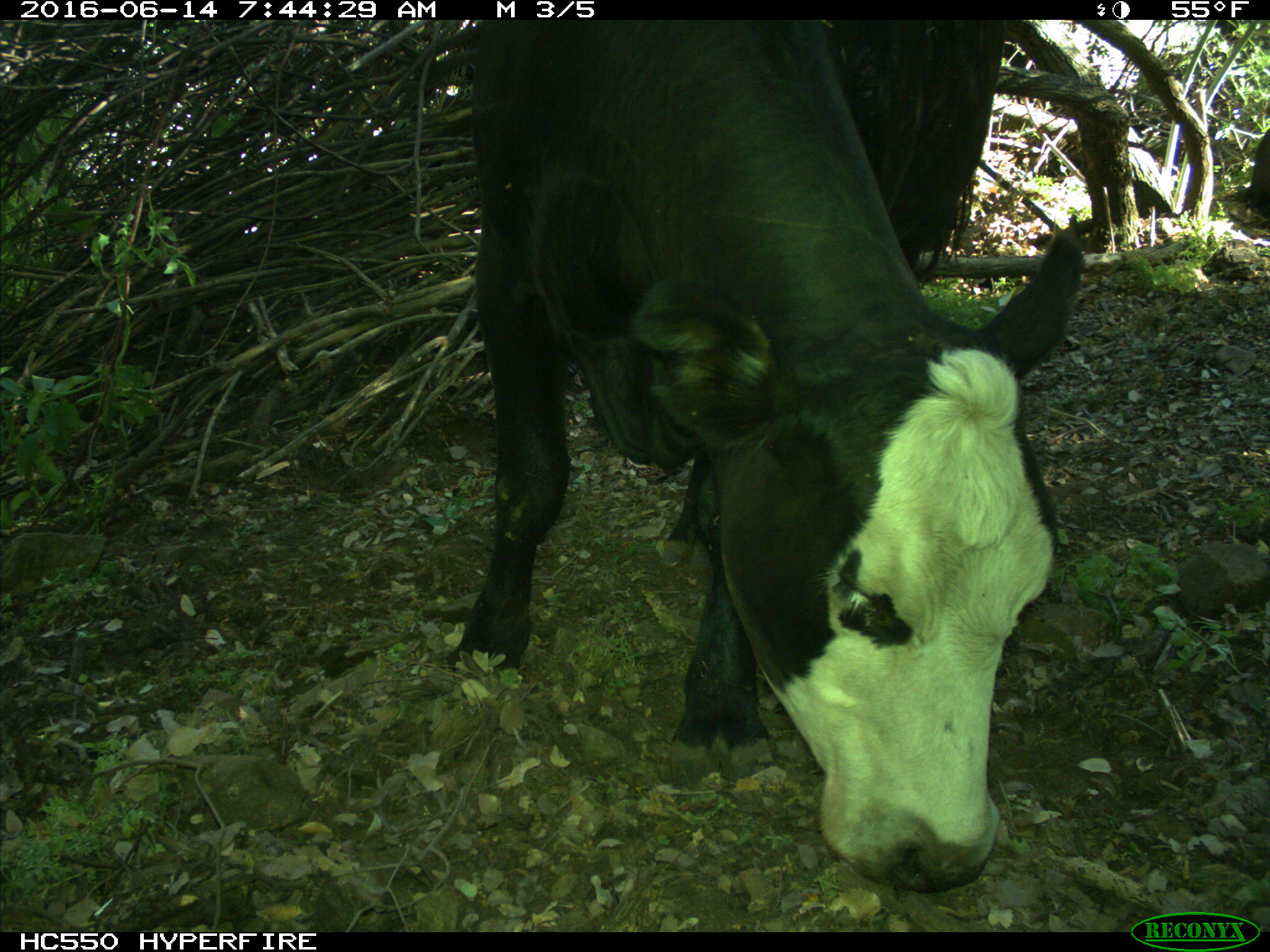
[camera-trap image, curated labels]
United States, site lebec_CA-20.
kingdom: Animalia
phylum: Chordata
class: Mammalia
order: Artiodactyla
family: Bovidae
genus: Bos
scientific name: Bos taurus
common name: domestic cow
Bos taurus (domestic cow).